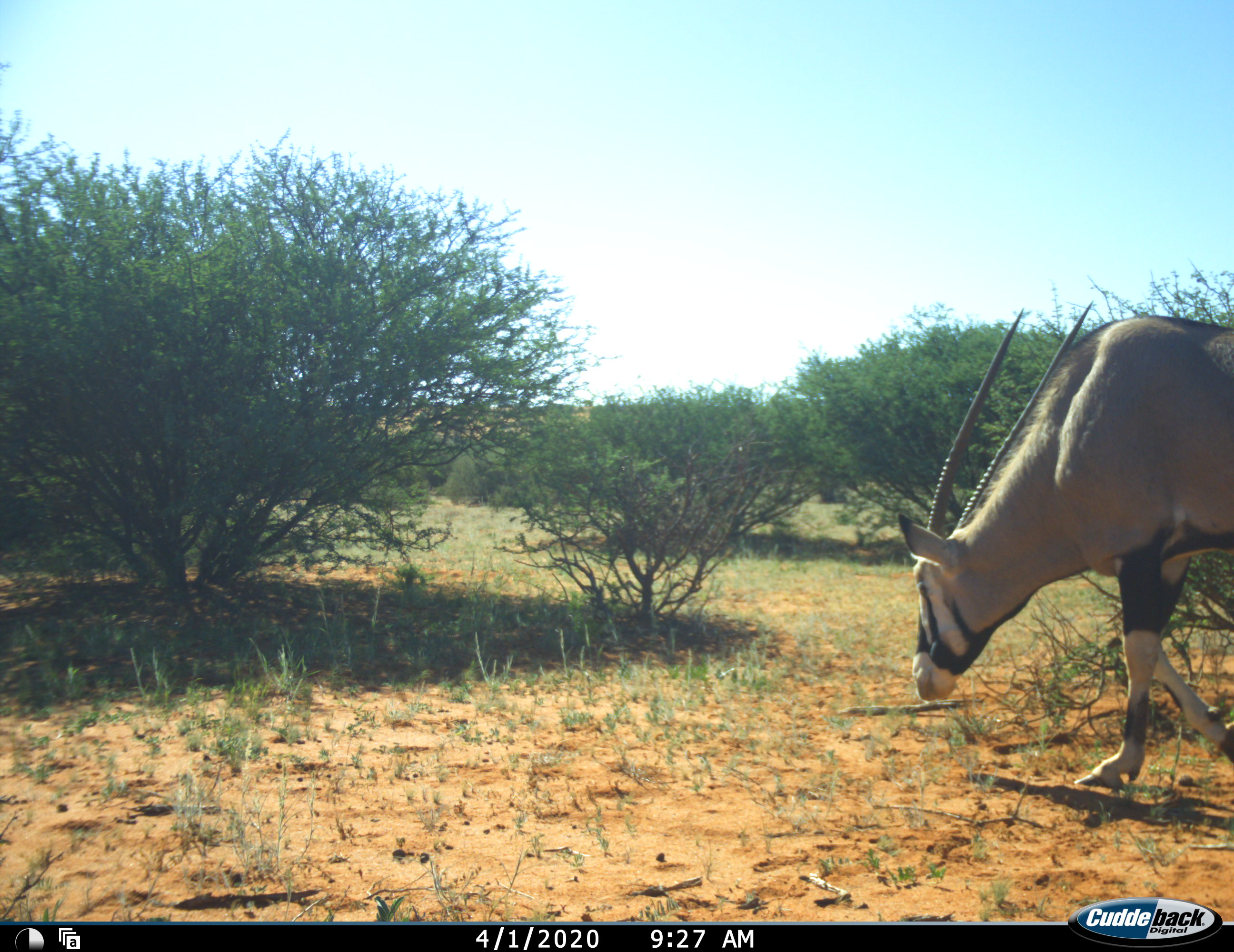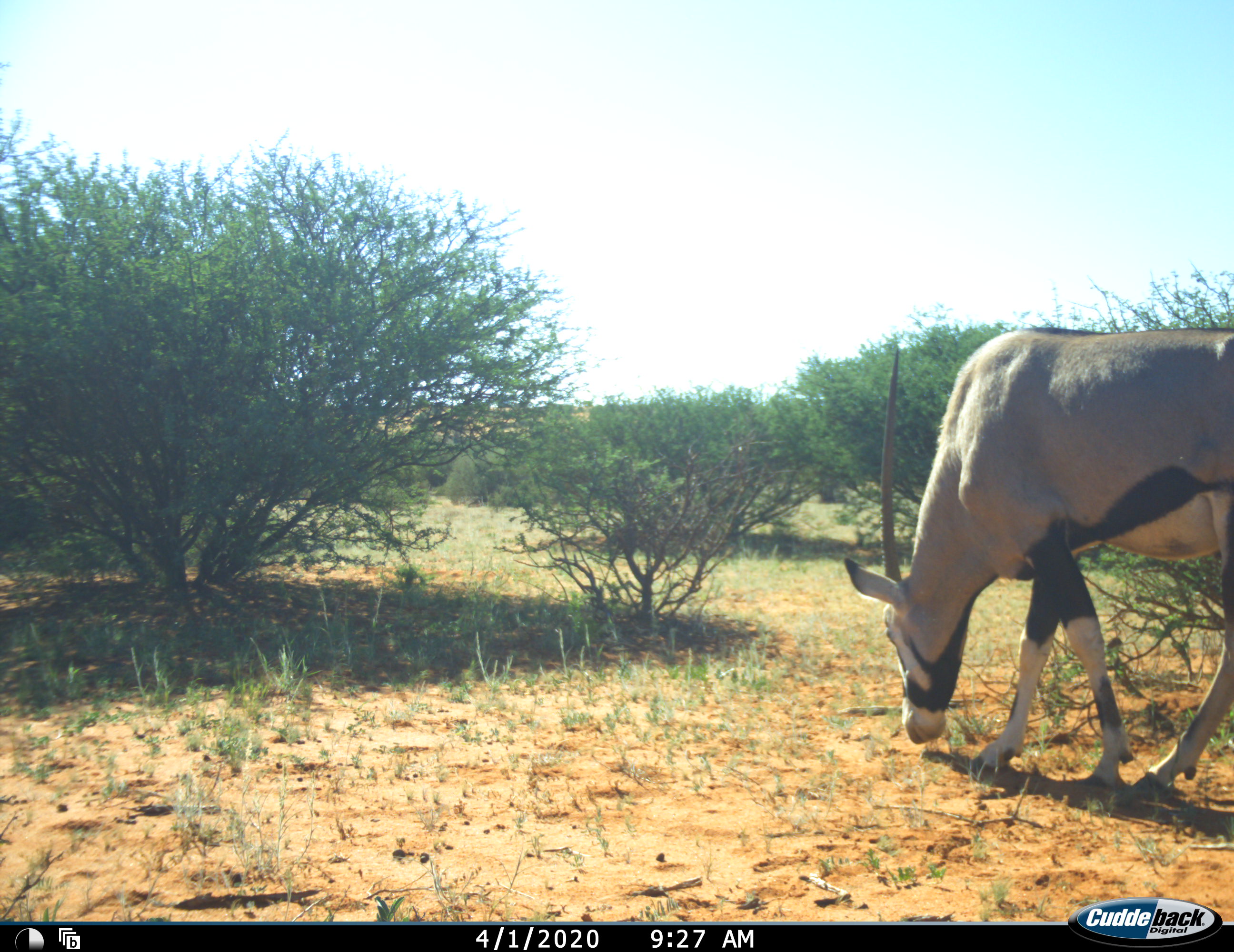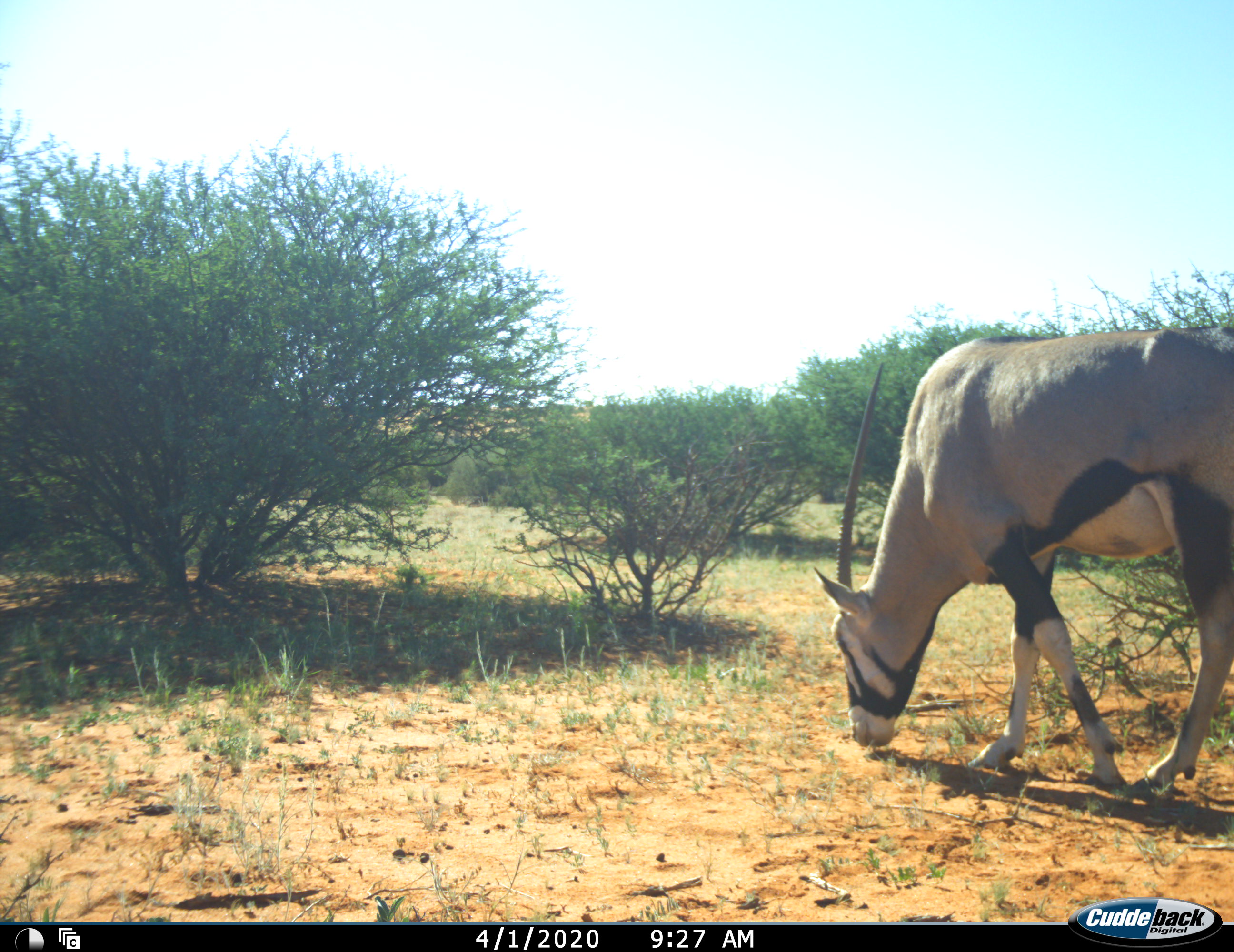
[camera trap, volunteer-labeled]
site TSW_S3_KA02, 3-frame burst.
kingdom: Animalia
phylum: Chordata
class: Mammalia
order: Artiodactyla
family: Bovidae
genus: Oryx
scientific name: Oryx gazella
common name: gemsbok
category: oryx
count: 1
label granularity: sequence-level